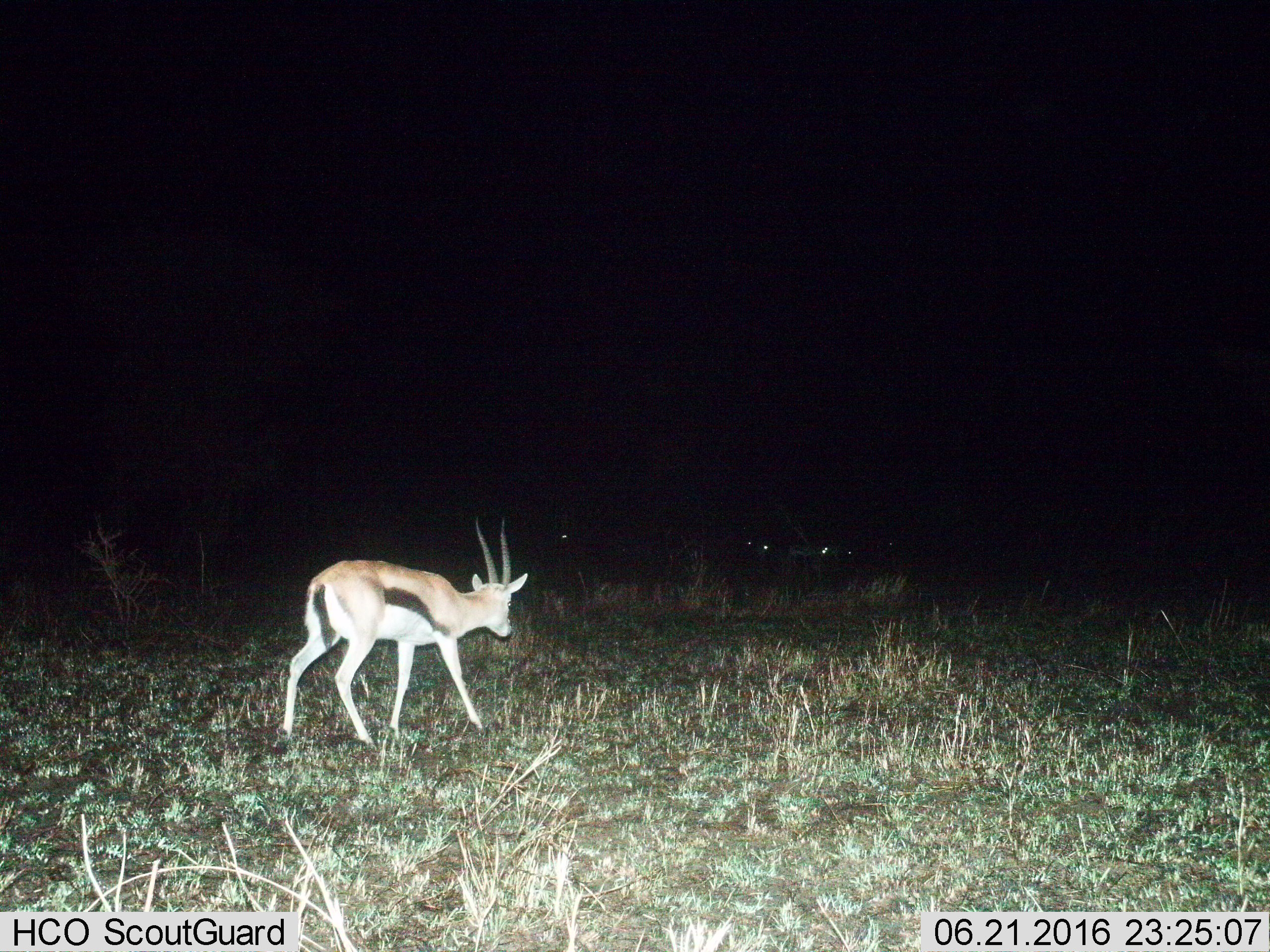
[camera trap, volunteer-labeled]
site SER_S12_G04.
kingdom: Animalia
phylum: Chordata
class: Mammalia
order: Artiodactyla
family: Bovidae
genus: Eudorcas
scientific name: Eudorcas thomsonii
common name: thomson's gazelle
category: gazellethomsons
Gazellethomsons (thomson's gazelle) (Eudorcas thomsonii), count 1. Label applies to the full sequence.